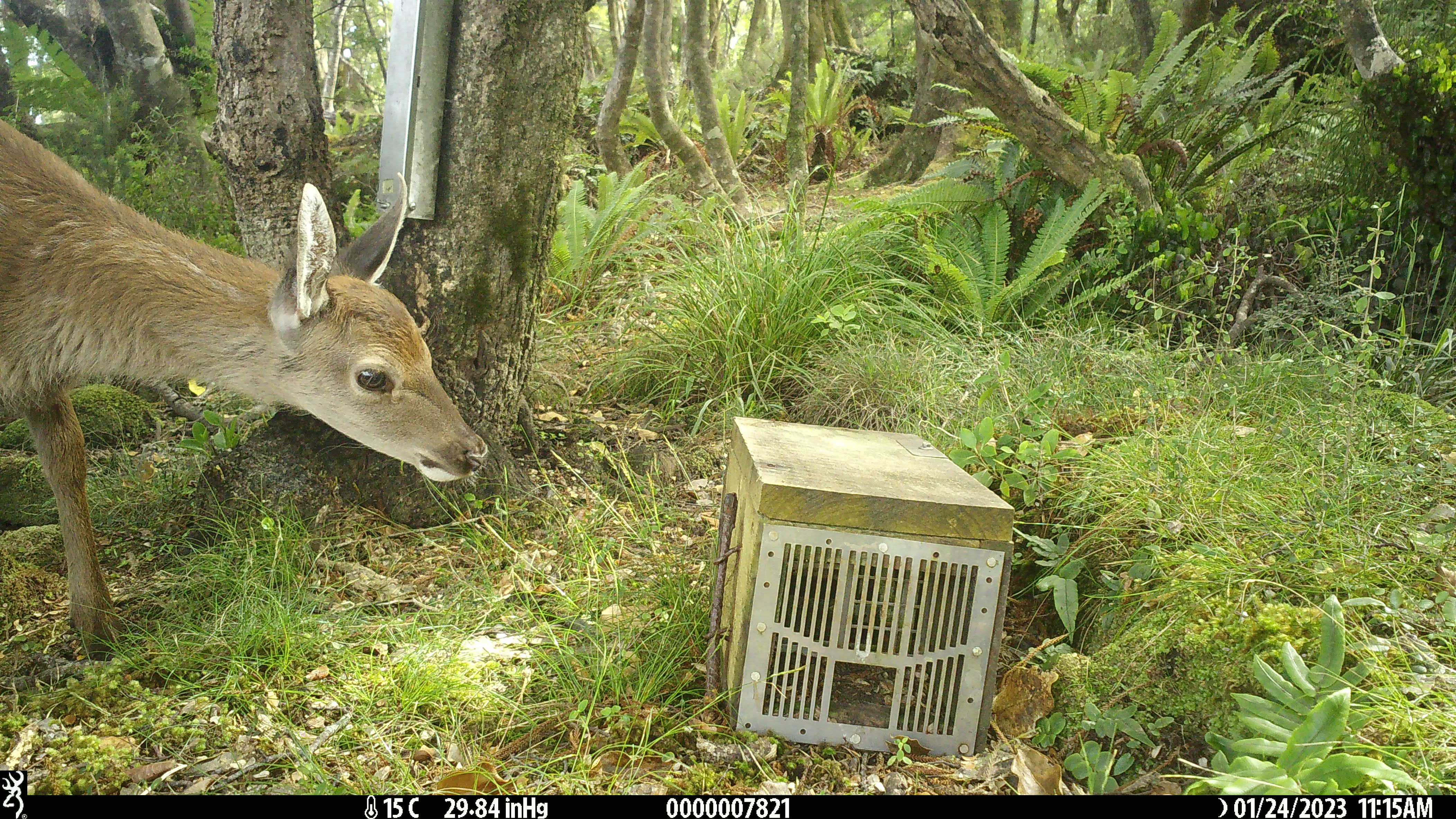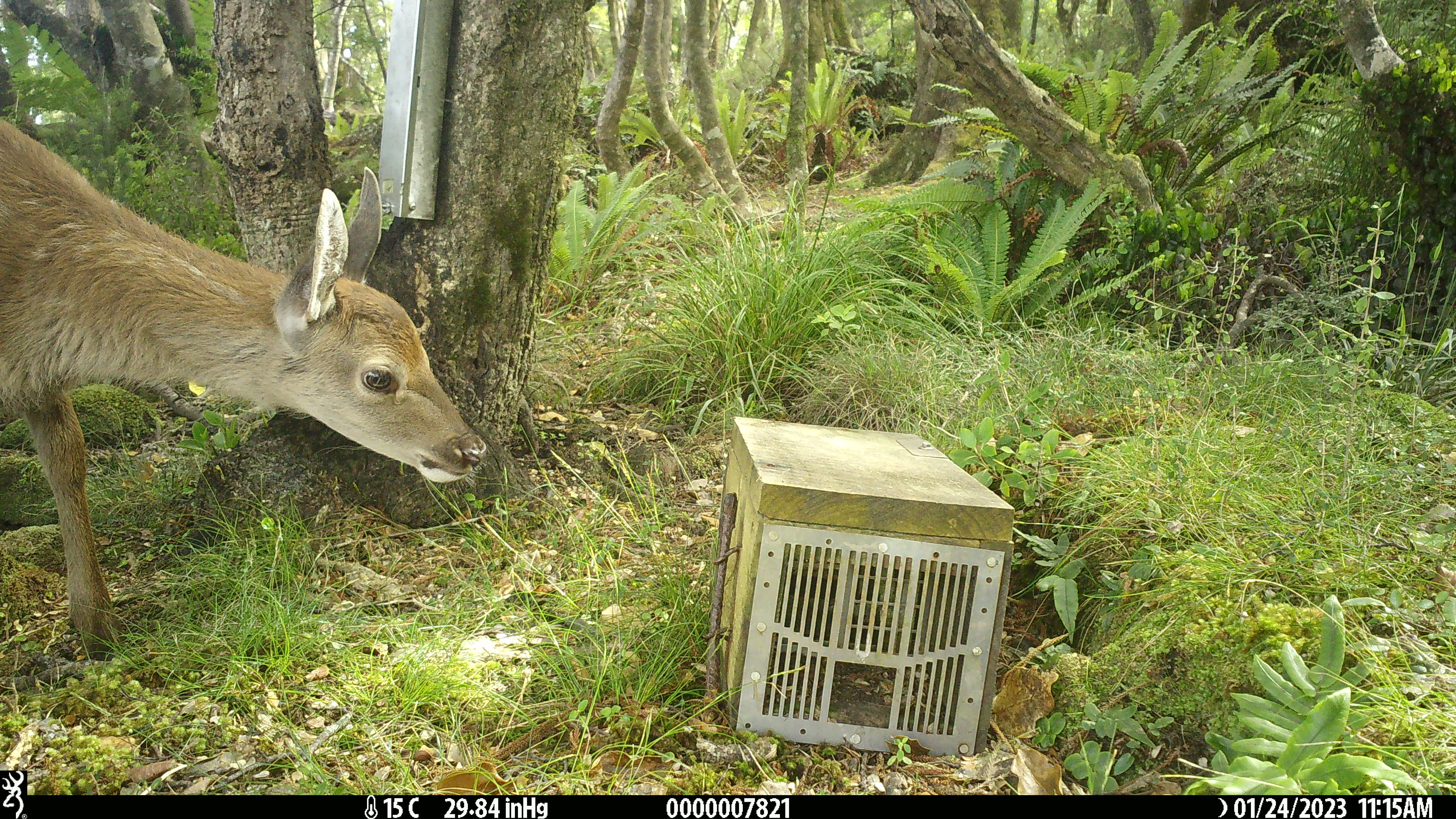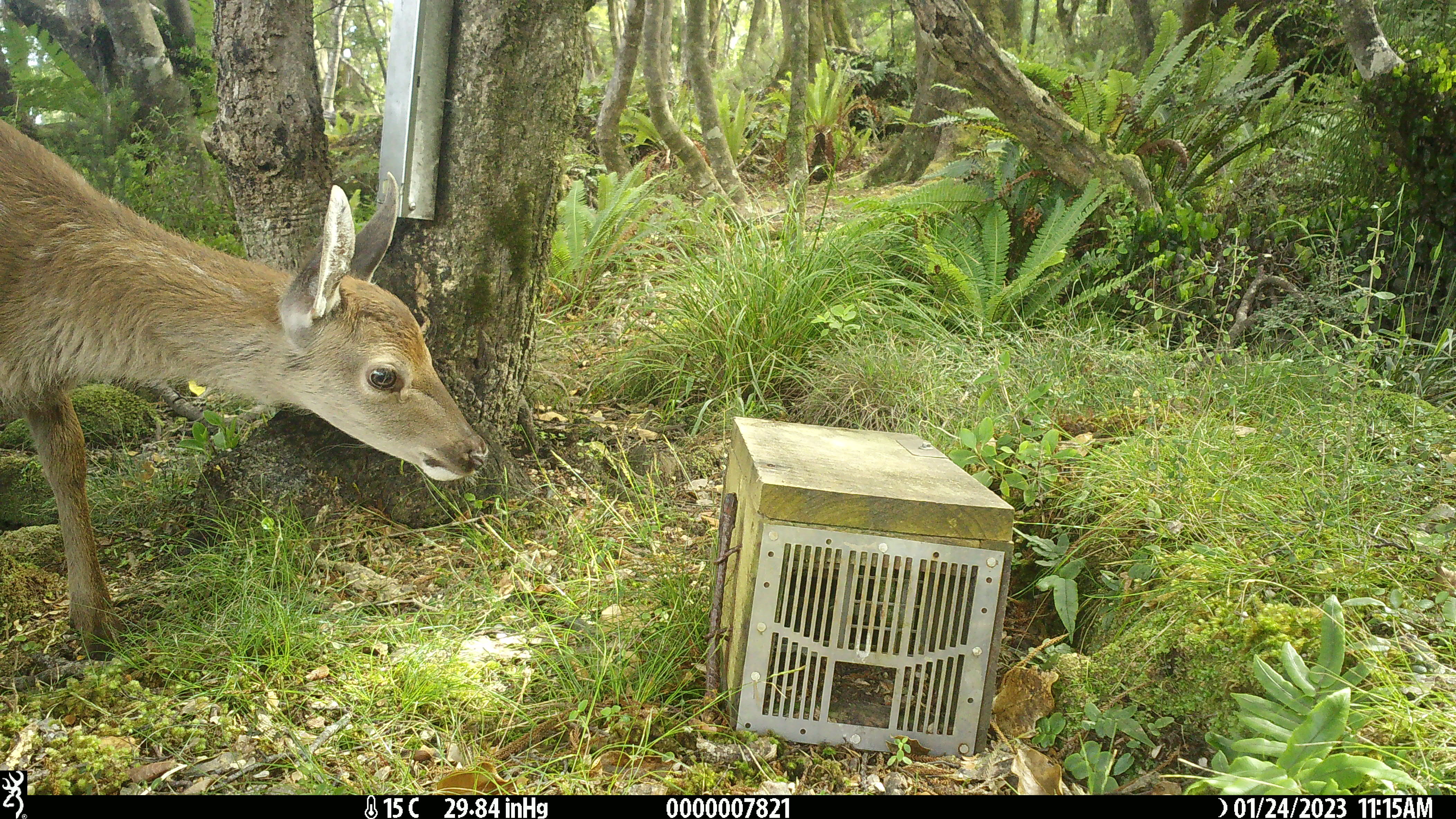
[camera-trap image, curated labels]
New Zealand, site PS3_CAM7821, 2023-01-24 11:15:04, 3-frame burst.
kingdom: Animalia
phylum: Chordata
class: Mammalia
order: Artiodactyla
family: Cervidae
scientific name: Cervidae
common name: deer